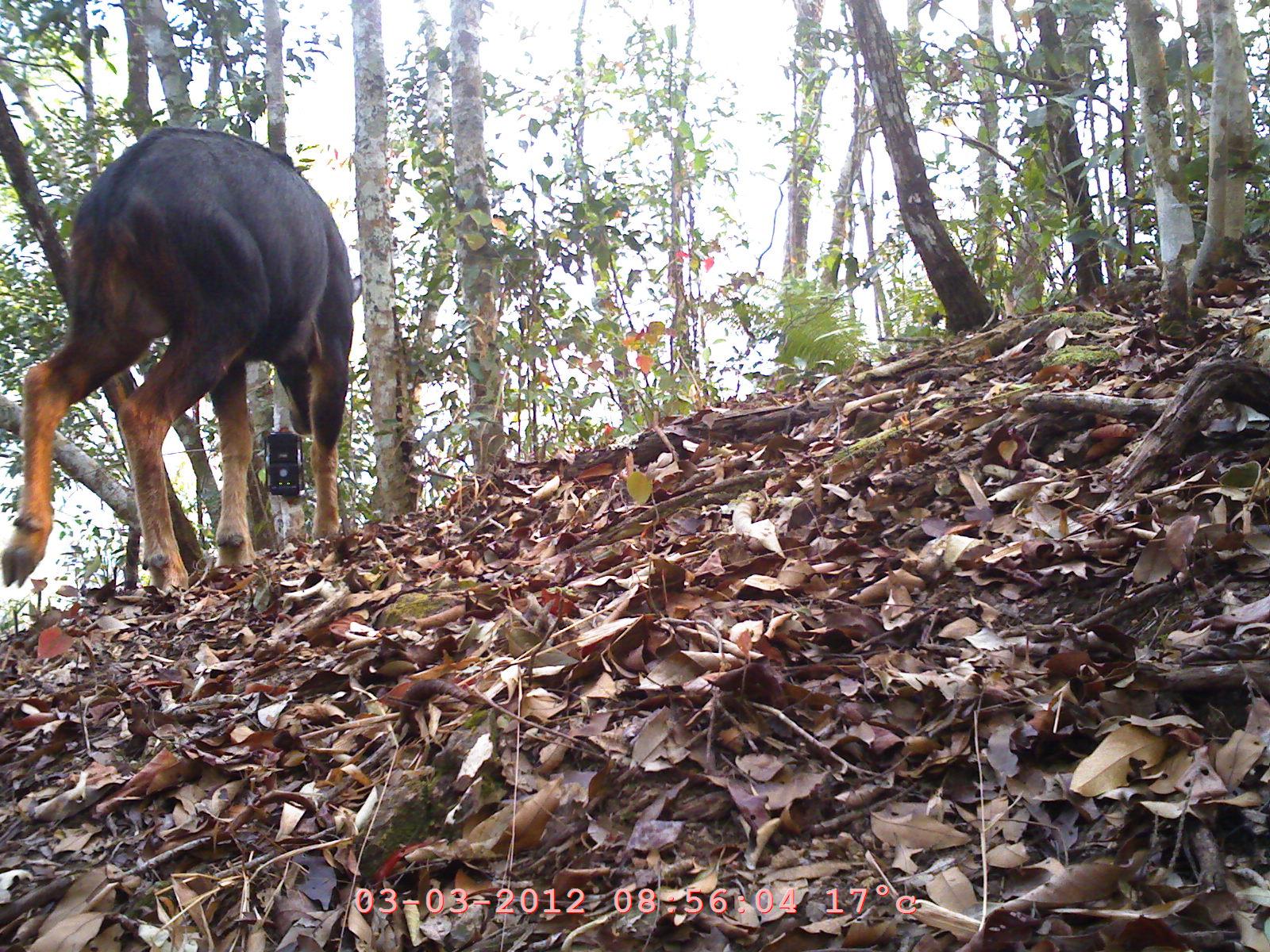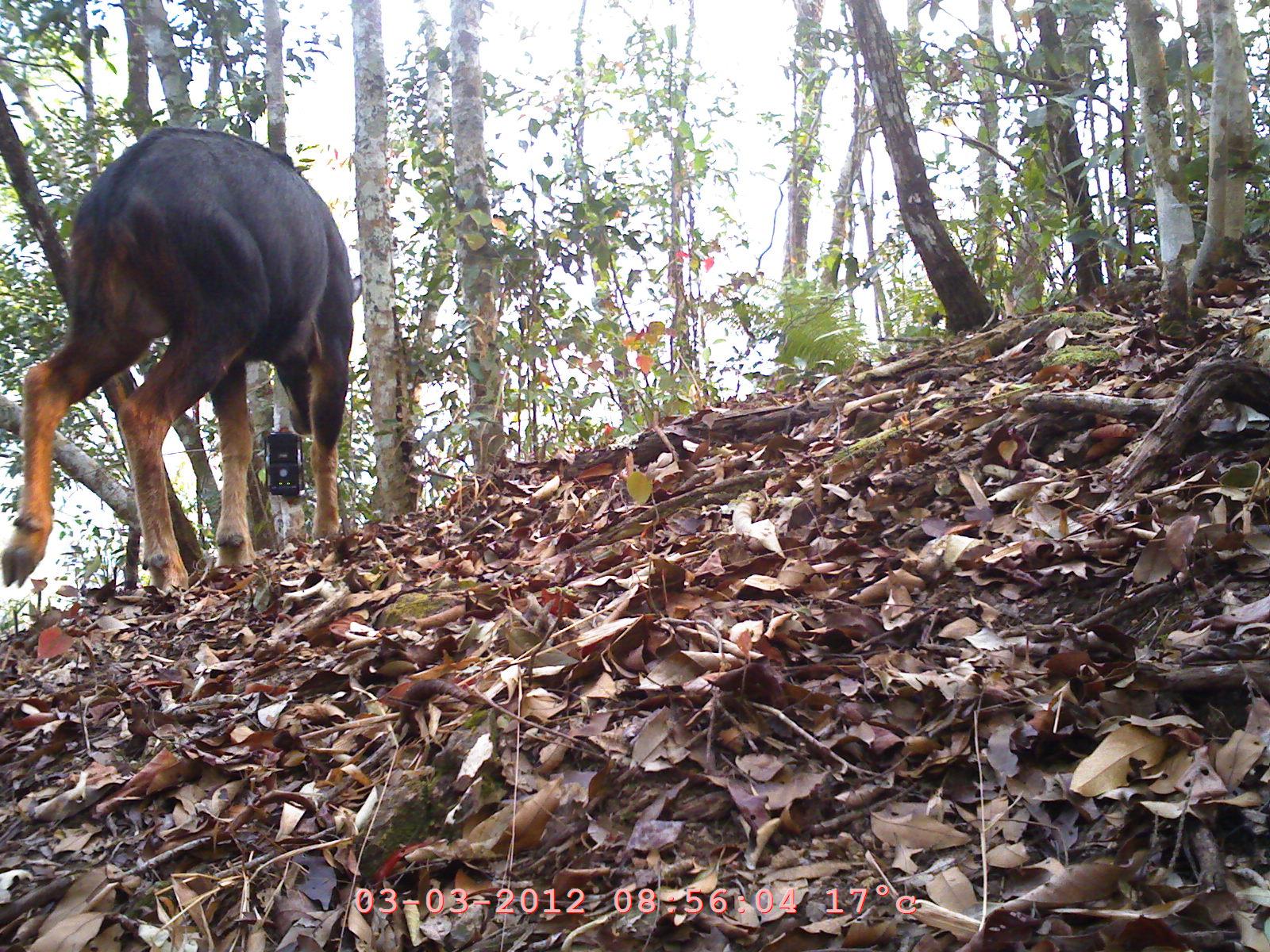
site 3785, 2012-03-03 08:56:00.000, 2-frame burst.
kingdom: Animalia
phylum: Chordata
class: Mammalia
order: Artiodactyla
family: Bovidae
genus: Capricornis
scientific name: Capricornis sumatraensis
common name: chinese serow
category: capricornis milneedwardsii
Capricornis milneedwardsii (chinese serow) (Capricornis sumatraensis), count 1.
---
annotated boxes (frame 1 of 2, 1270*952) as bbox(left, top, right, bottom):
capricornis milneedwardsii: bbox(2, 121, 357, 596)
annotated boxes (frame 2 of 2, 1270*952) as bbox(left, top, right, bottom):
capricornis milneedwardsii: bbox(1, 121, 362, 598)